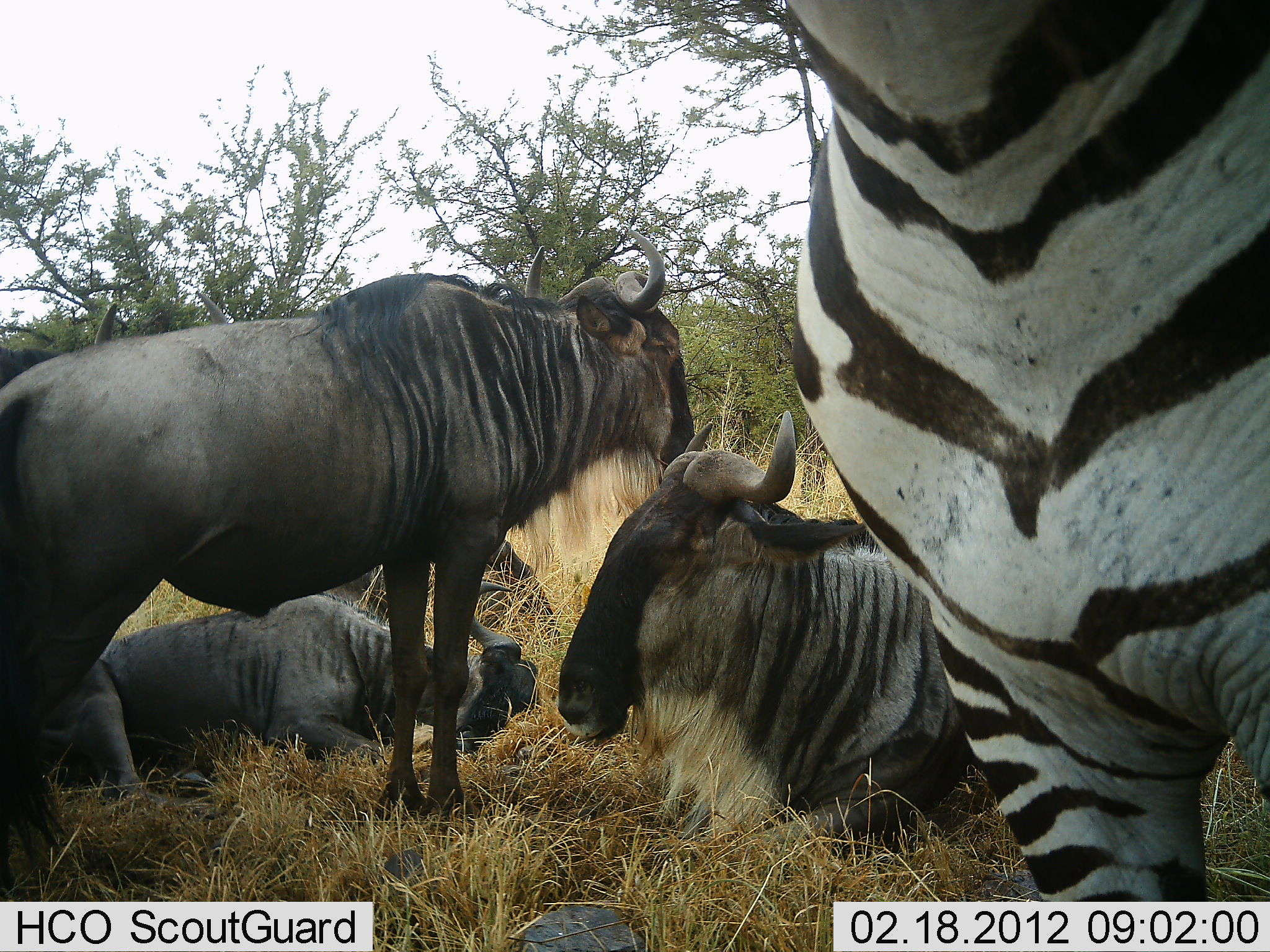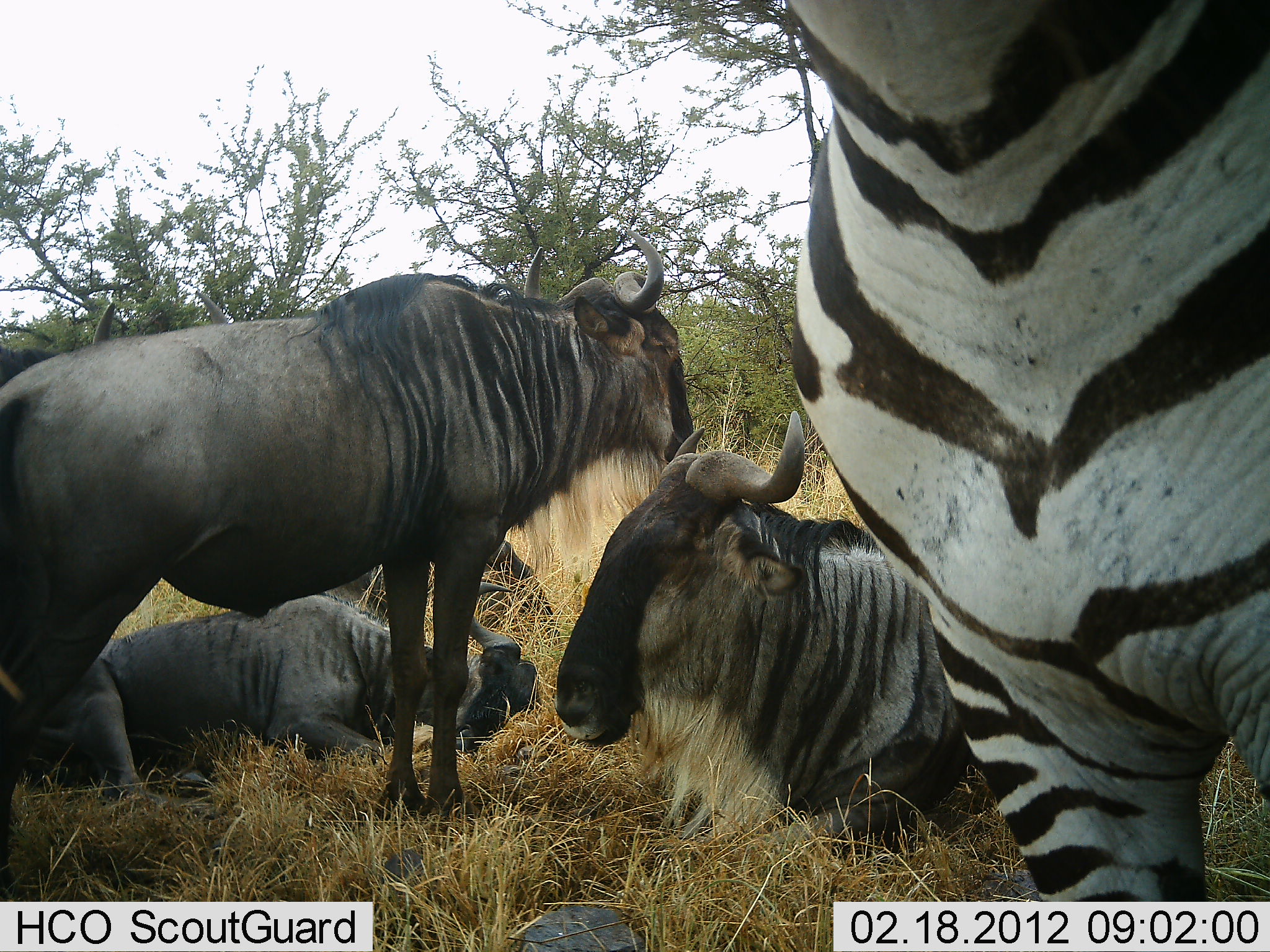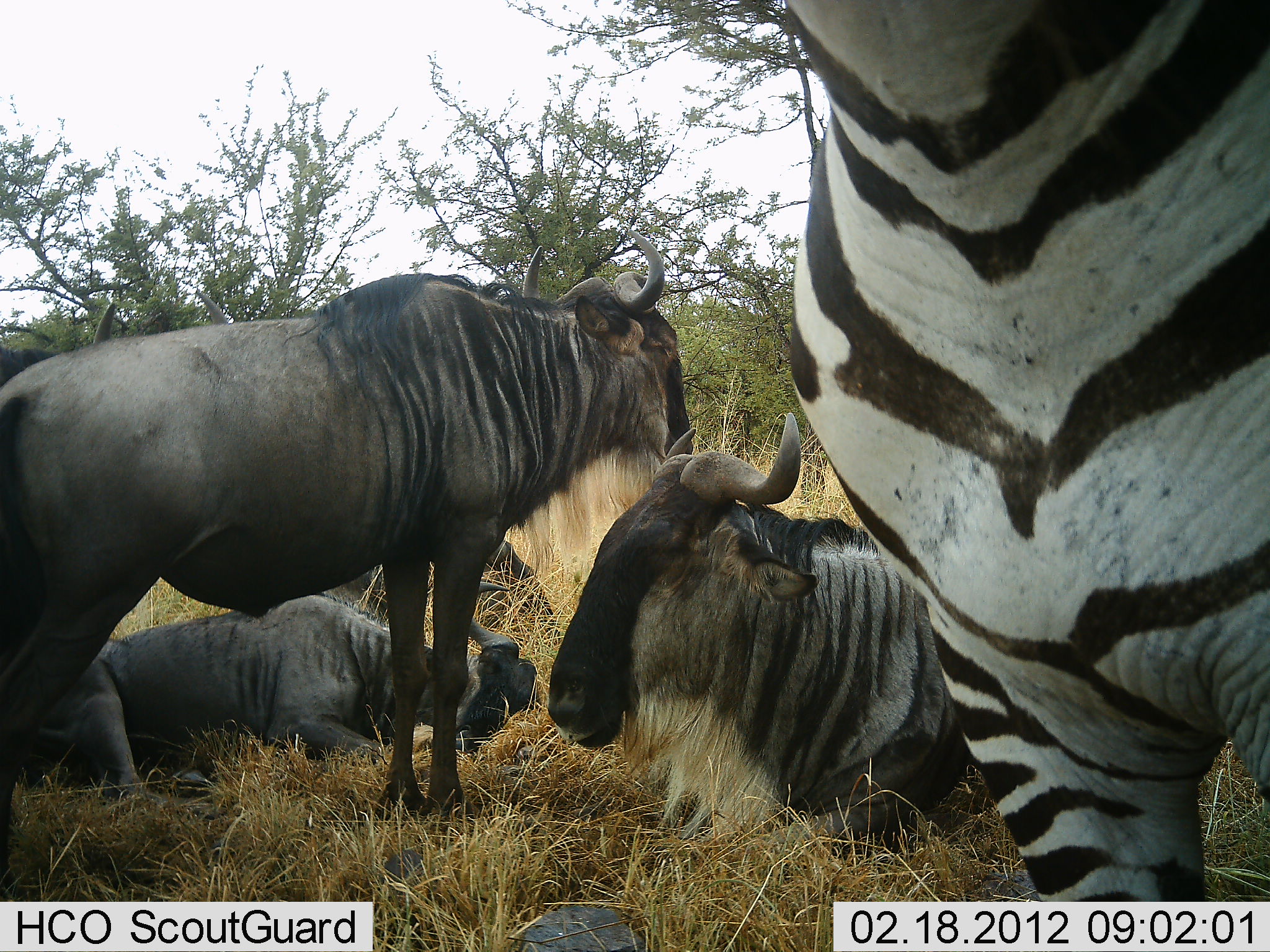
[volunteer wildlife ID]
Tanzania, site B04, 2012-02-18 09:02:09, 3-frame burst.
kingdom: Animalia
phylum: Chordata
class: Mammalia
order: Artiodactyla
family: Bovidae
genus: Connochaetes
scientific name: Connochaetes taurinus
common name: blue wildebeest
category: wildebeest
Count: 3.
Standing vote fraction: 92%.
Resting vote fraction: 85%.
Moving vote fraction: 0%.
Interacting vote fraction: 0%.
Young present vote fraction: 0%.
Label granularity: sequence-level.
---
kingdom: Animalia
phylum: Chordata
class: Mammalia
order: Perissodactyla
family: Equidae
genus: Equus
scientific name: Equus quagga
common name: plains zebra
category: zebra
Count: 1.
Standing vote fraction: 100%.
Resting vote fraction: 0%.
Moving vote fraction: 0%.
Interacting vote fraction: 0%.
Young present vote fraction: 0%.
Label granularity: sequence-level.